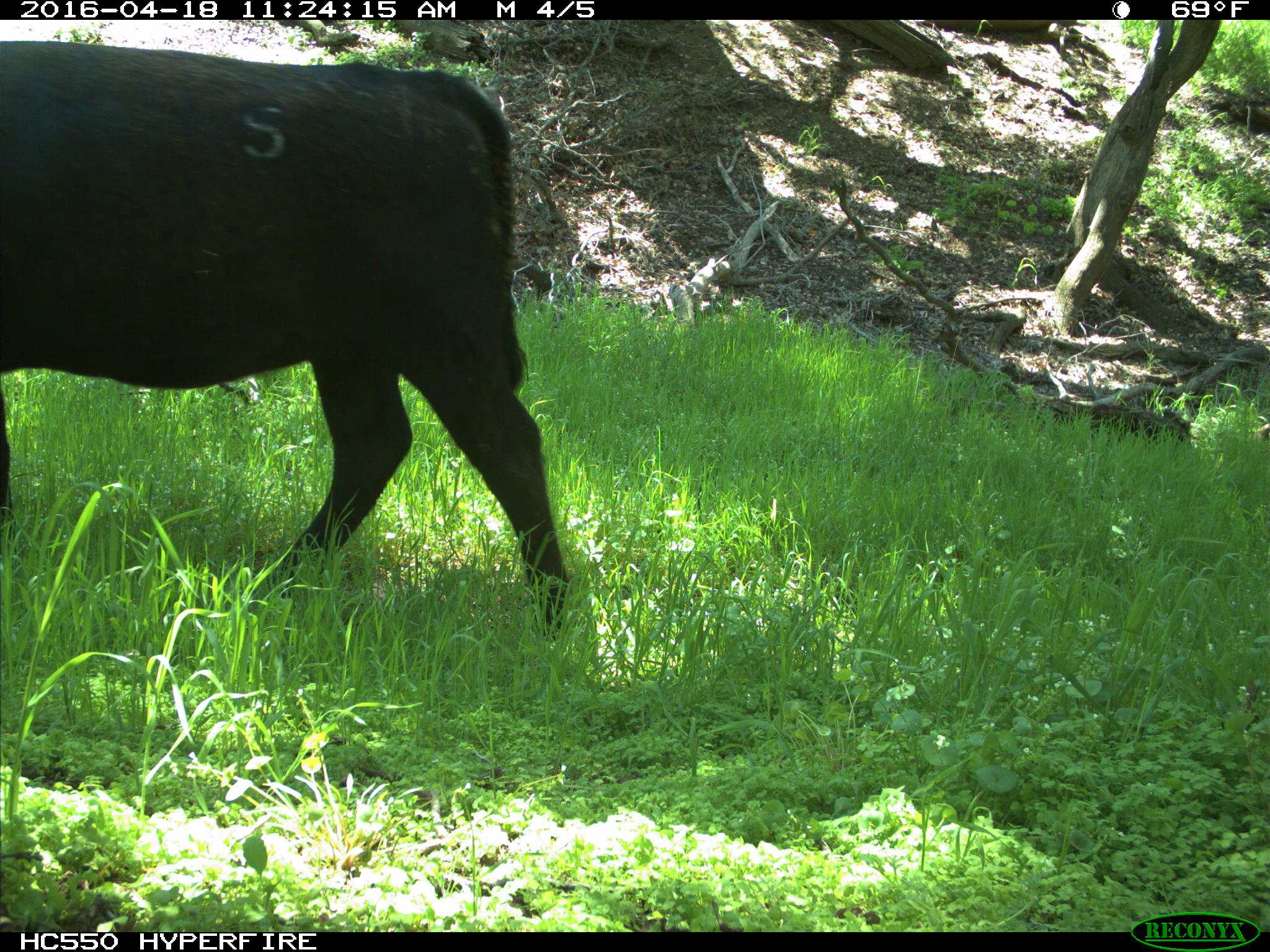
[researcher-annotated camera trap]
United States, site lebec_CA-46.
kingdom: Animalia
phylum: Chordata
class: Mammalia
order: Artiodactyla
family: Bovidae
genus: Bos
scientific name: Bos taurus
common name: domestic cow